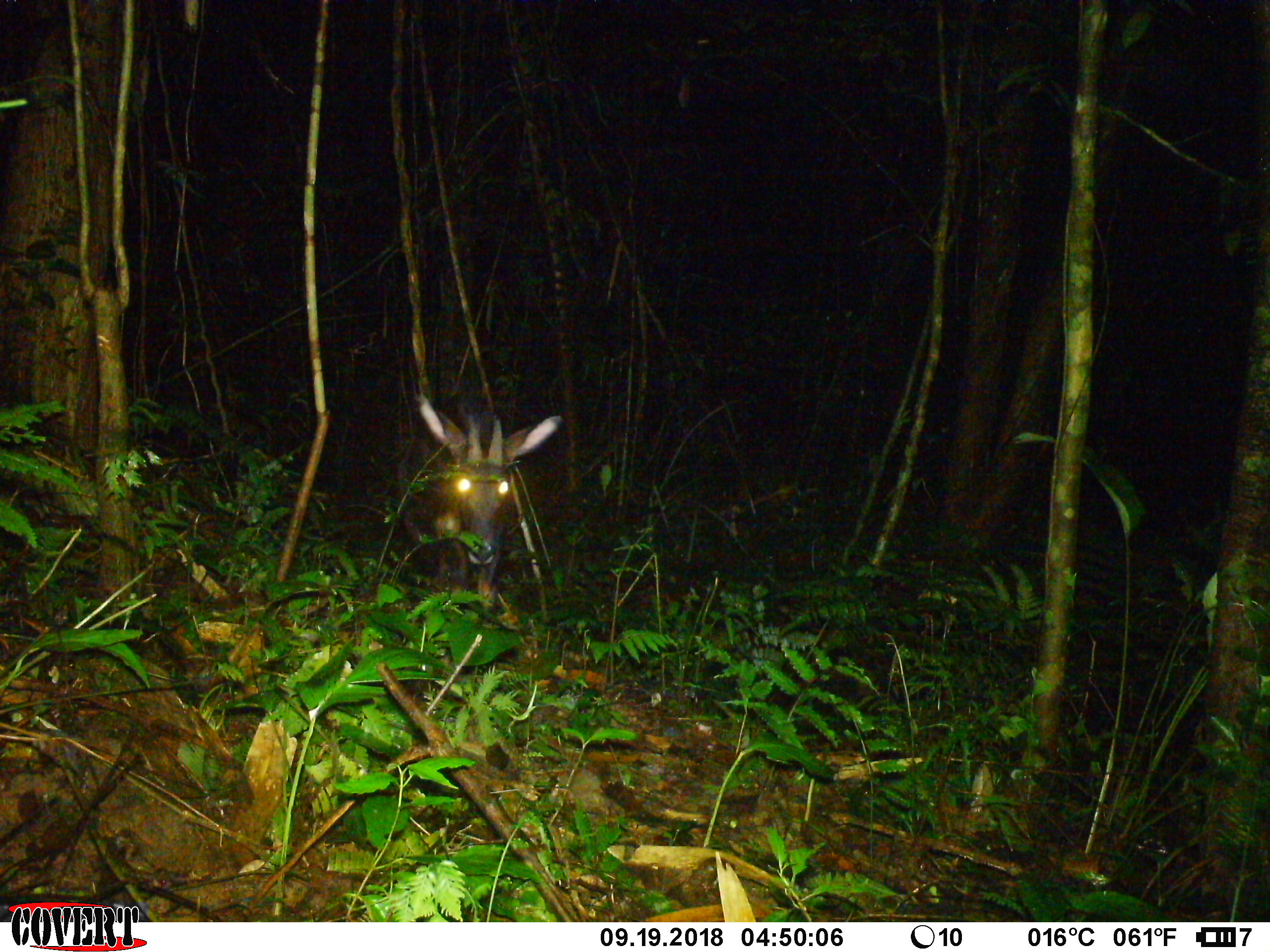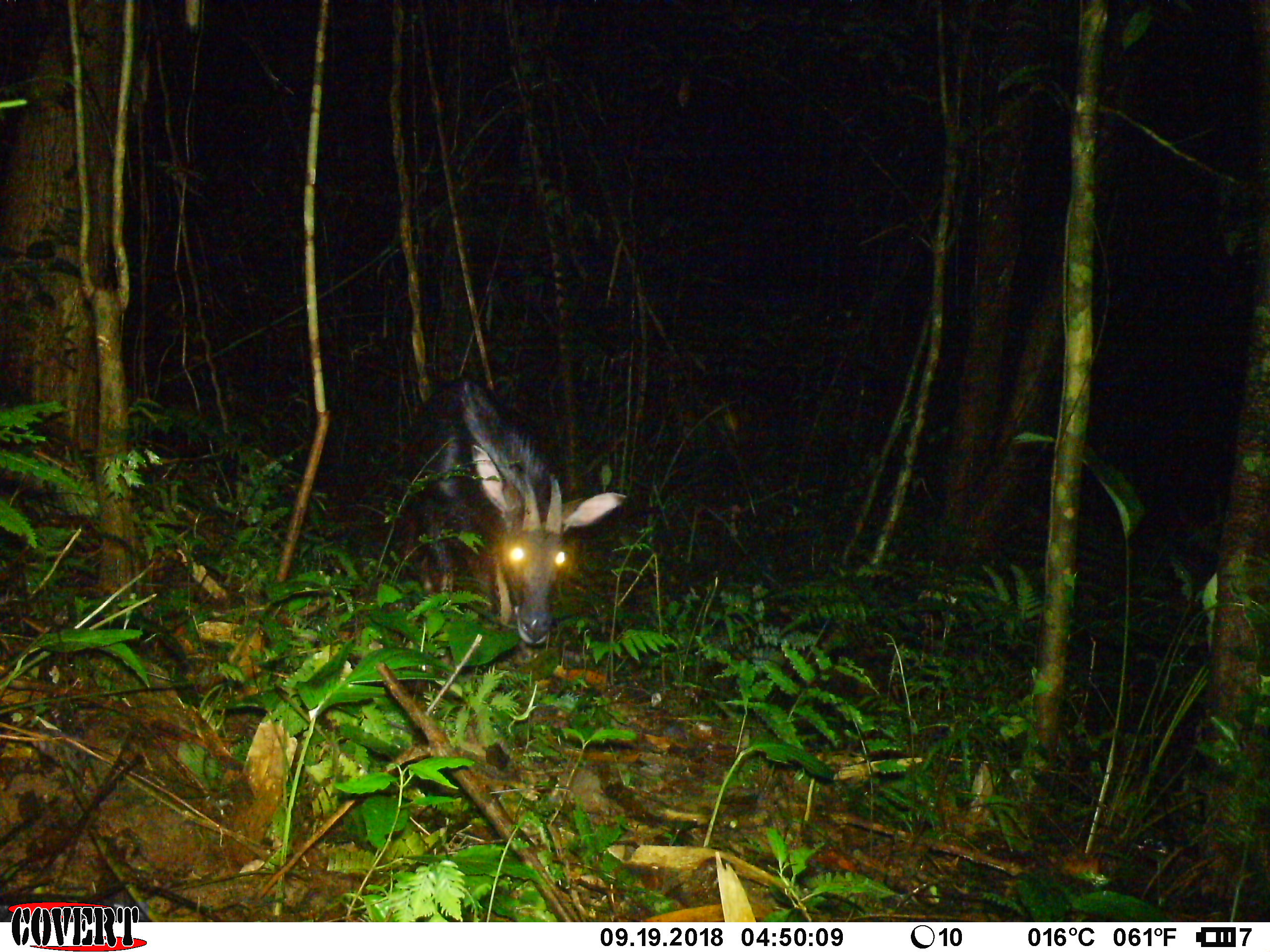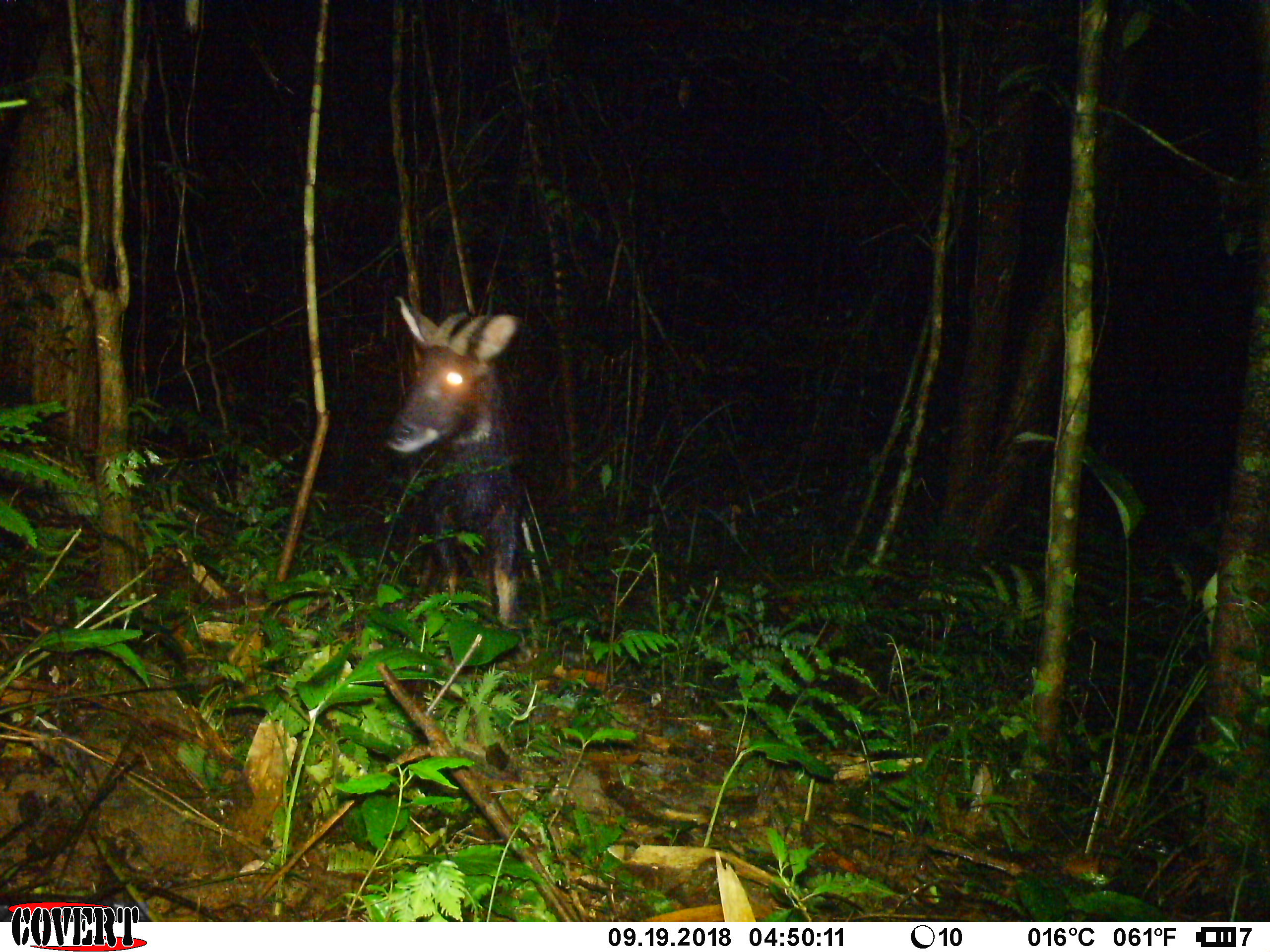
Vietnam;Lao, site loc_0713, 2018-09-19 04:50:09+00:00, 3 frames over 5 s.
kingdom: Animalia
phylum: Chordata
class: Mammalia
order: Artiodactyla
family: Bovidae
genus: Capricornis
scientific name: Capricornis sumatraensis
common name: chinese serow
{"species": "chinese serow (Capricornis sumatraensis)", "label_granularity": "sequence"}